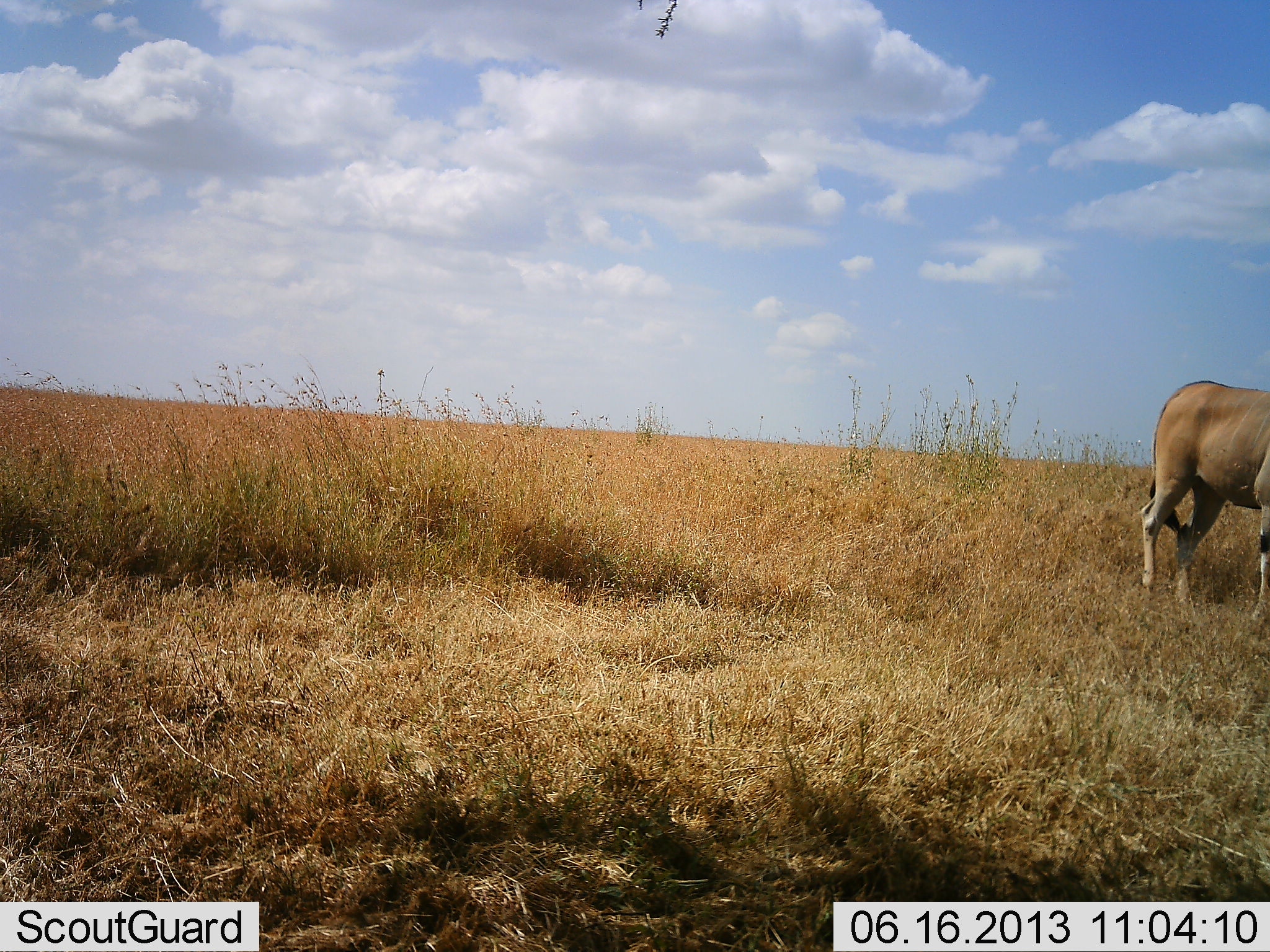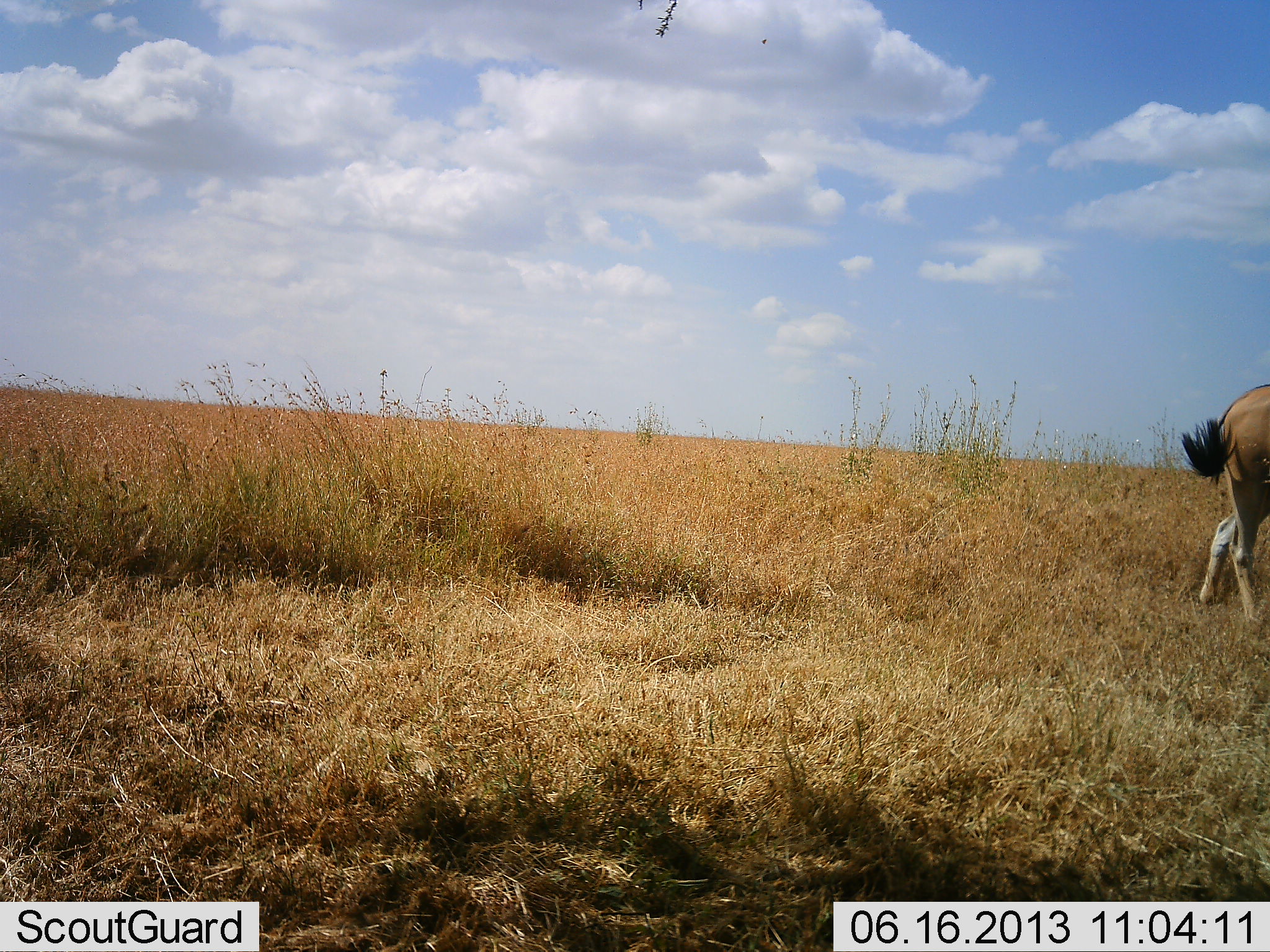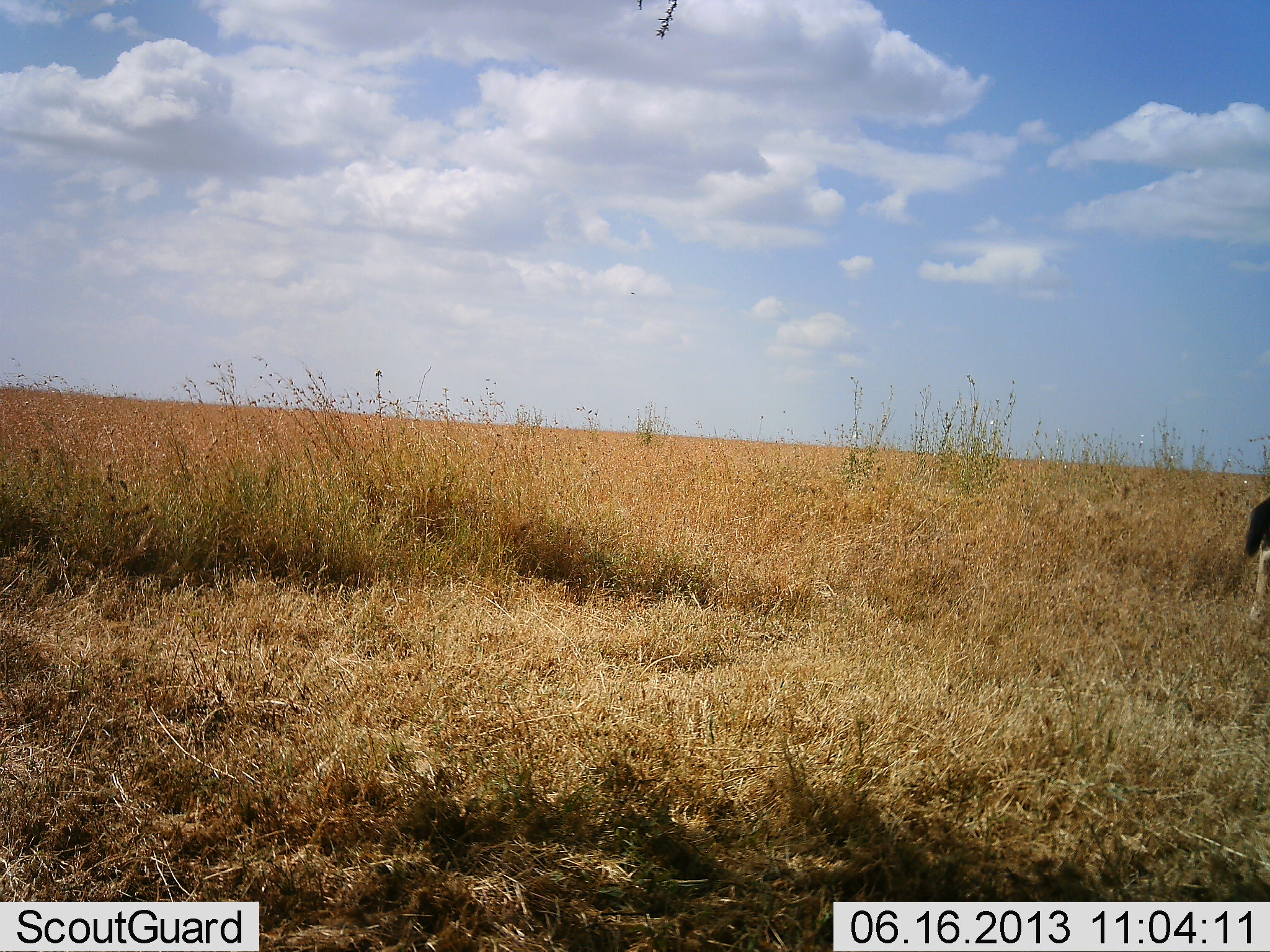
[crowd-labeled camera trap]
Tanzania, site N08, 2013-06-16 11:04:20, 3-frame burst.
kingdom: Animalia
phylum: Chordata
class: Mammalia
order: Artiodactyla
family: Bovidae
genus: Tragelaphus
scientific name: Tragelaphus oryx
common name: eland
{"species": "eland (Tragelaphus oryx)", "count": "1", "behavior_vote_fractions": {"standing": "8%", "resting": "0%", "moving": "92%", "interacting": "0%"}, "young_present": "0%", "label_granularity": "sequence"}